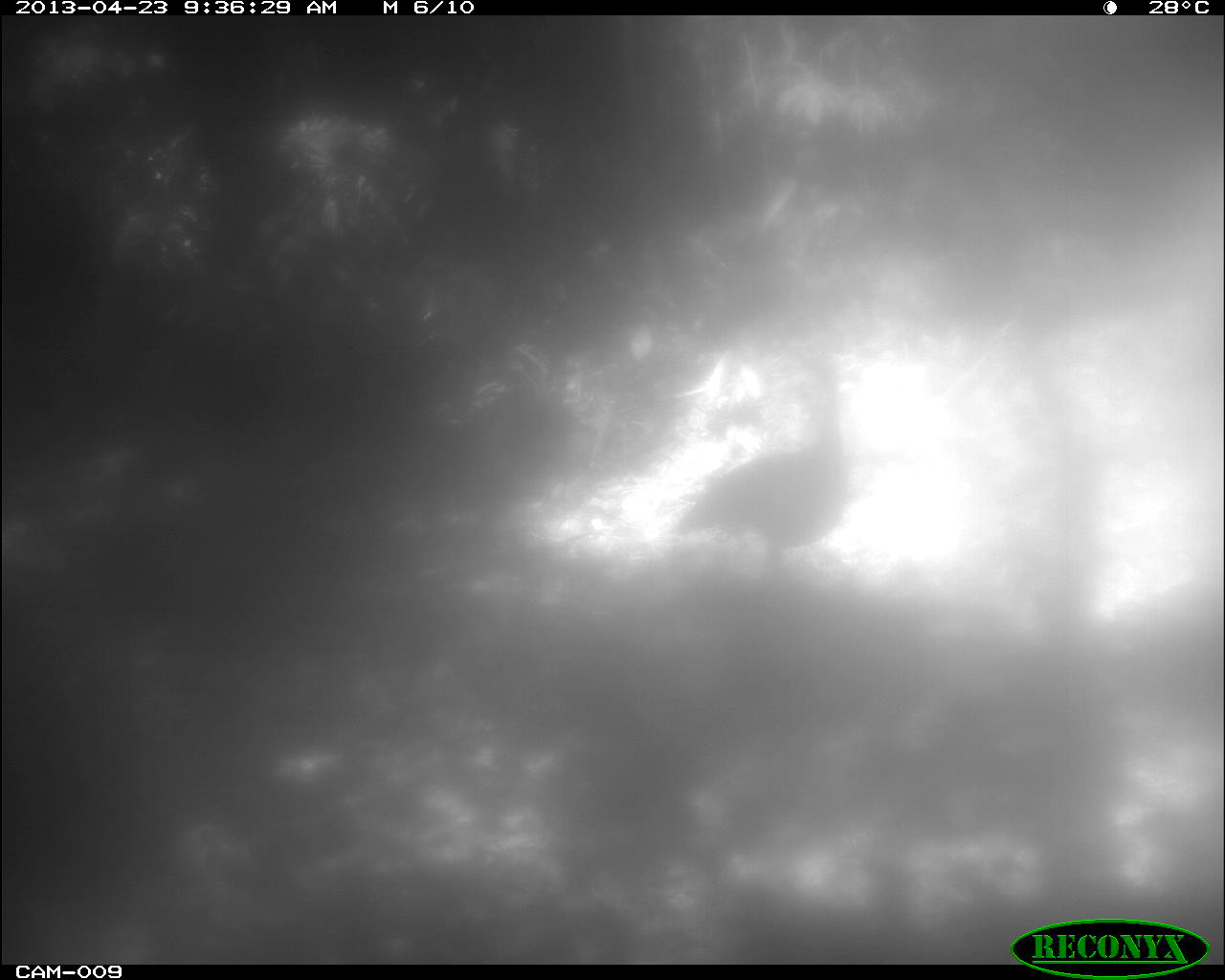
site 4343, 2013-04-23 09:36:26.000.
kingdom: Animalia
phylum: Chordata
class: Aves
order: Galliformes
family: Phasianidae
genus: Meleagris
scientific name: Meleagris ocellata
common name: ocellated turkey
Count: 1.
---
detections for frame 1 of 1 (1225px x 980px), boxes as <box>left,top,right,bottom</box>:
meleagris ocellata: <box>673,355,853,566</box>